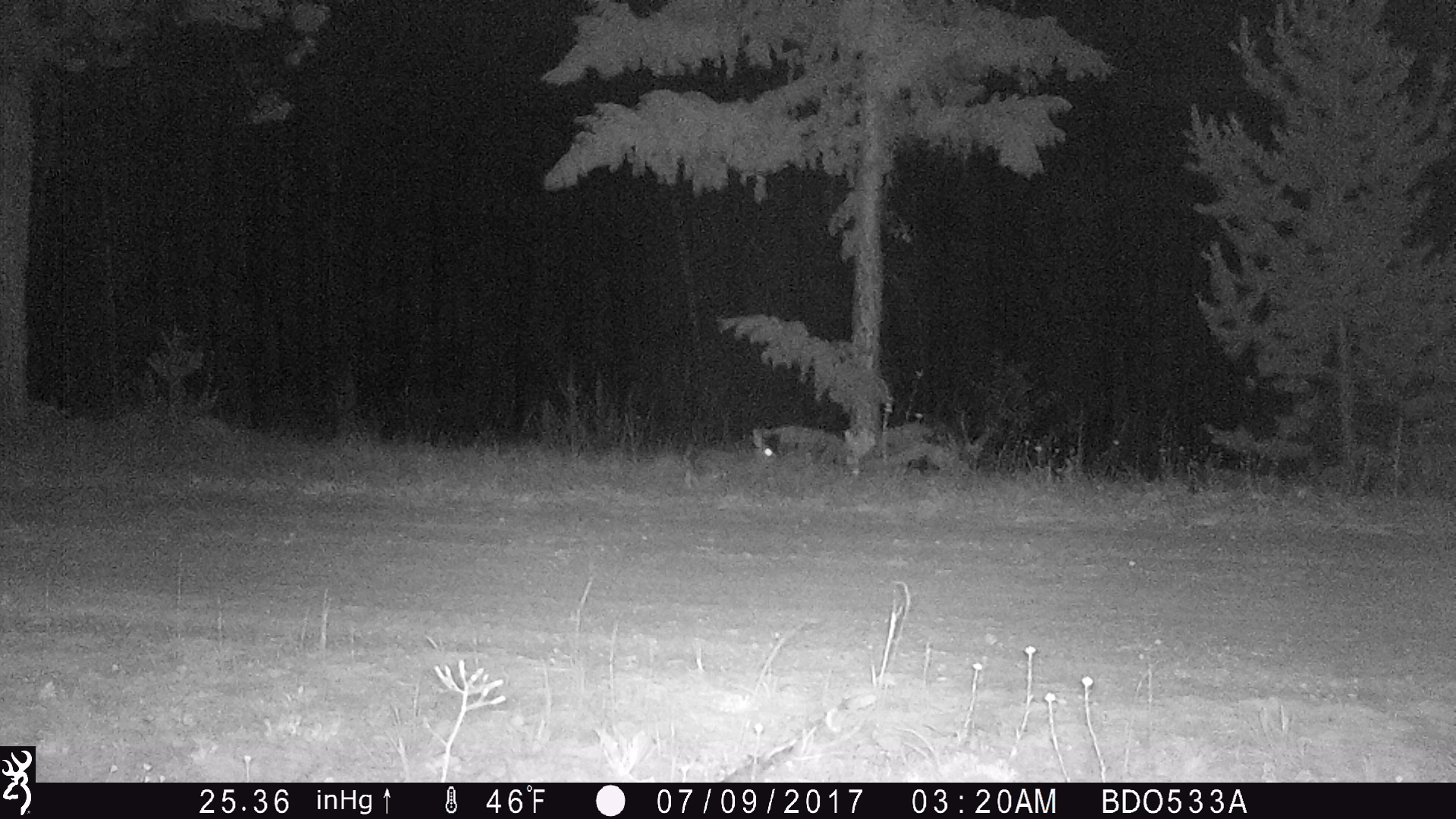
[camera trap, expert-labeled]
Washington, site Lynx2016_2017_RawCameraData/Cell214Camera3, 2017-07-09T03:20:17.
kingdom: Animalia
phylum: Chordata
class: Mammalia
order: Lagomorpha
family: Leporidae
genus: Lepus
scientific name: Lepus americanus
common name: snowshoe hare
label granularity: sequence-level